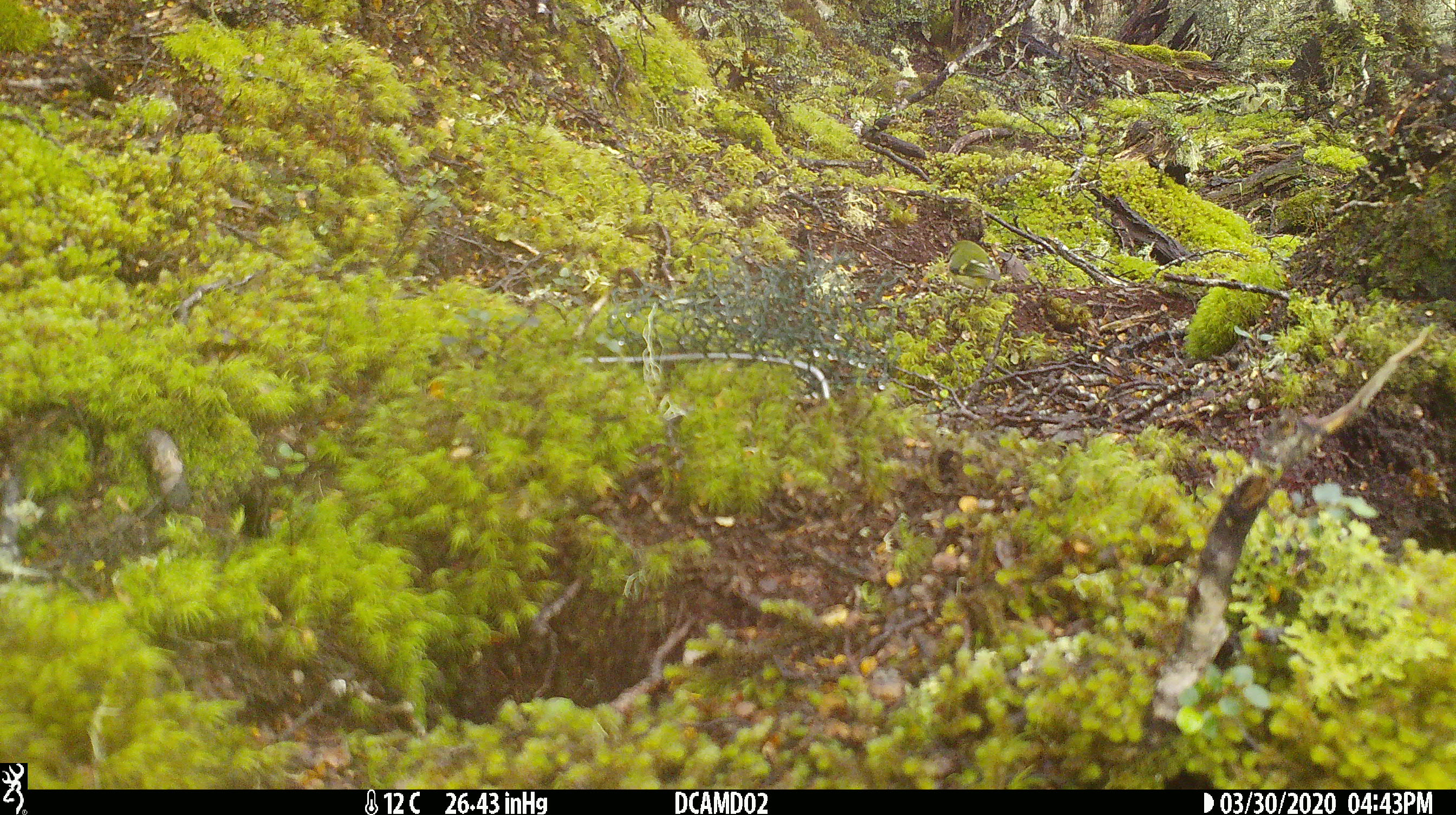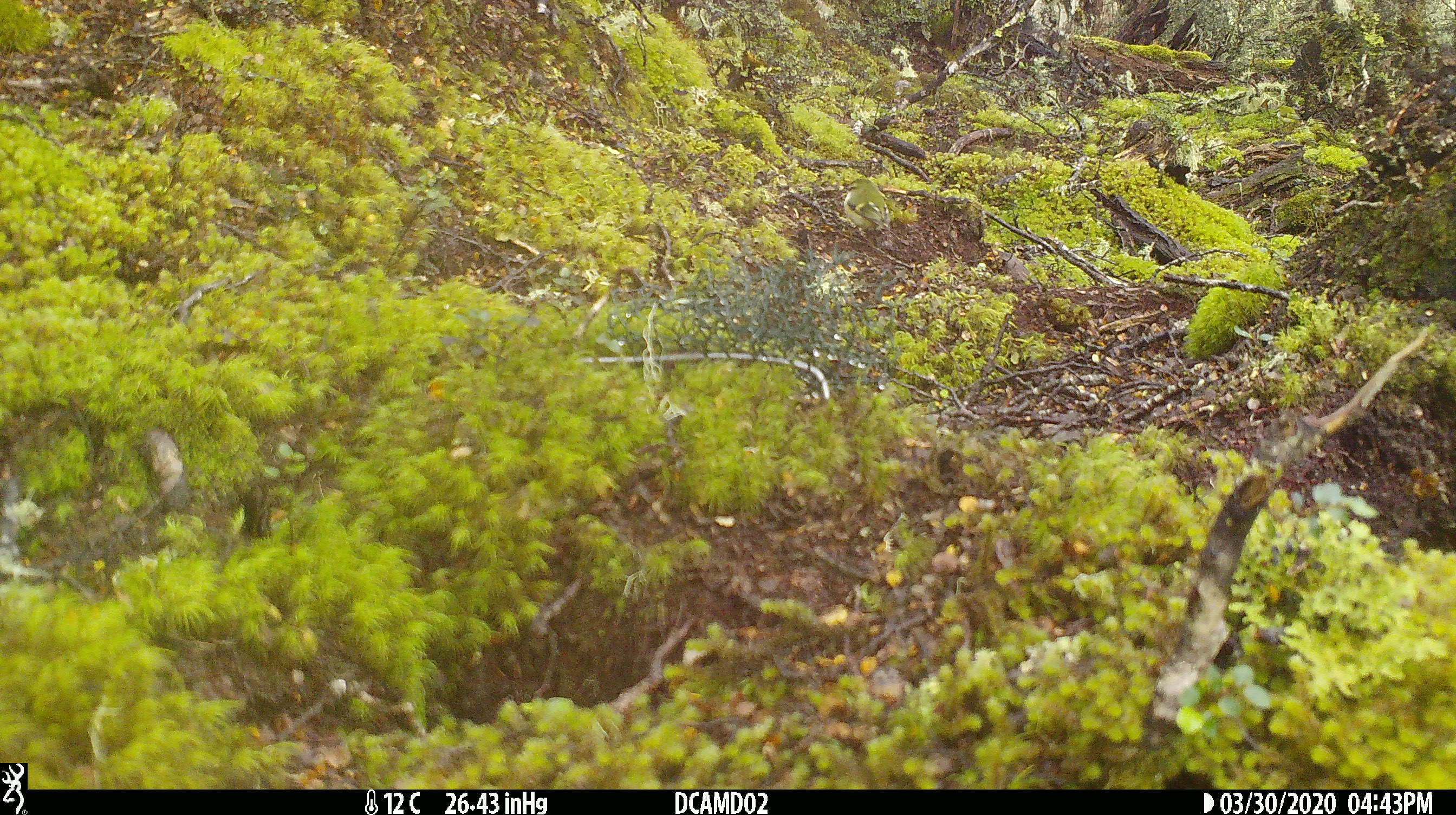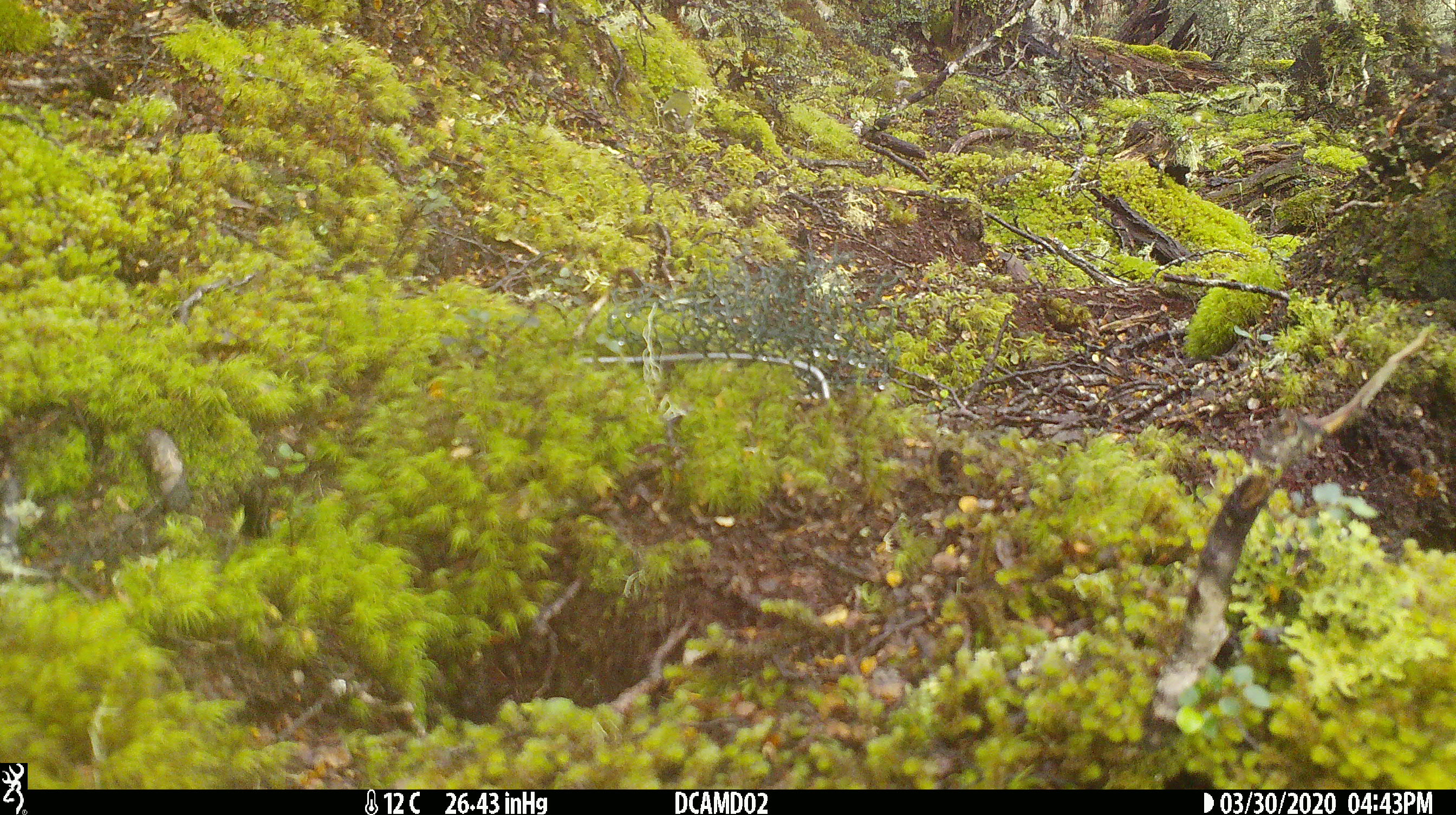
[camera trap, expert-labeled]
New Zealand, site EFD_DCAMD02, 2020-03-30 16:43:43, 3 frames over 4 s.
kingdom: Animalia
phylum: Chordata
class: Aves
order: Passeriformes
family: Acanthisittidae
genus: Acanthisitta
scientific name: Acanthisitta chloris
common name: rifleman